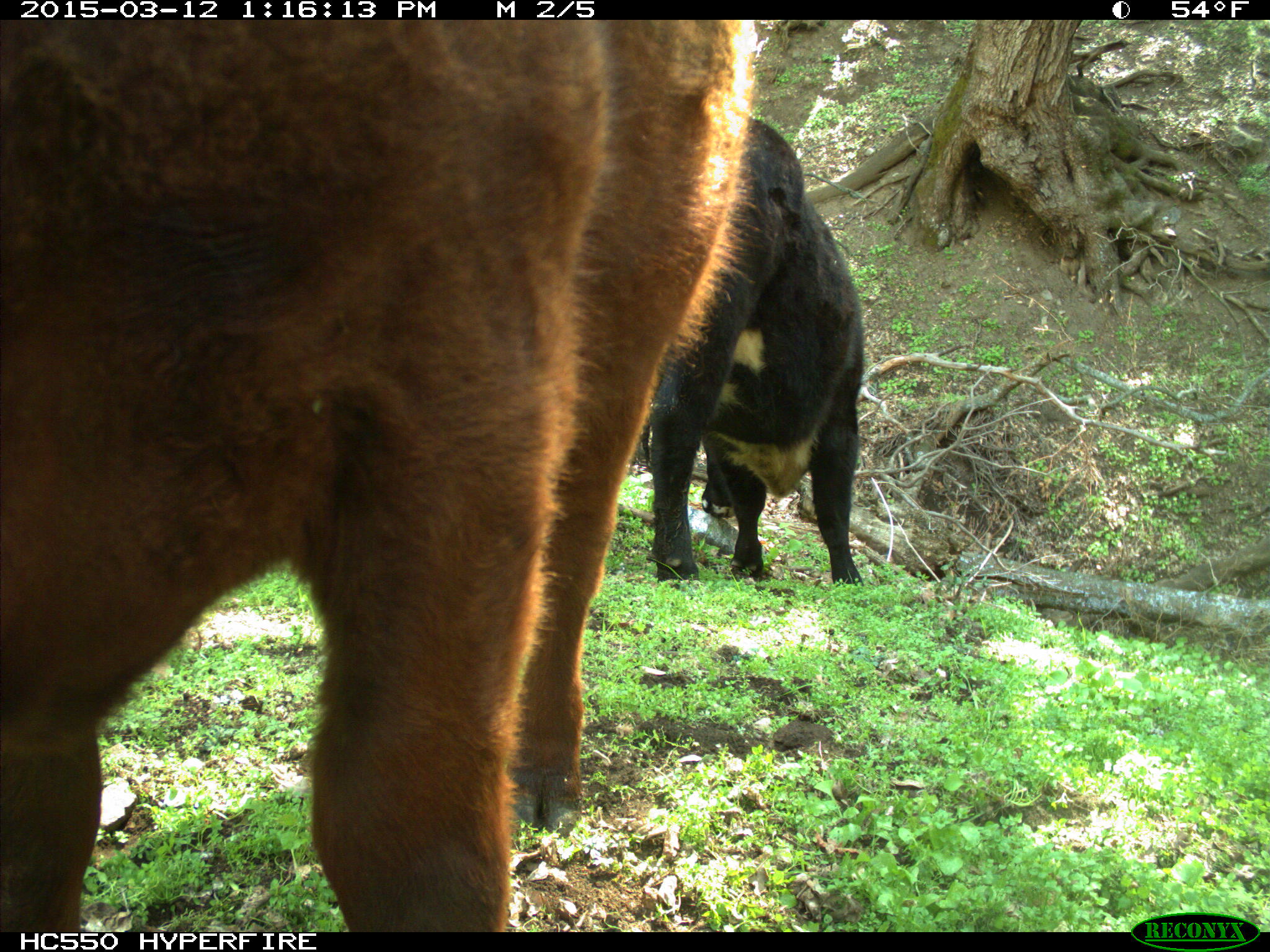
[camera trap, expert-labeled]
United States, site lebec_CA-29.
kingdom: Animalia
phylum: Chordata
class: Mammalia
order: Artiodactyla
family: Bovidae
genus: Bos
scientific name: Bos taurus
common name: domestic cow